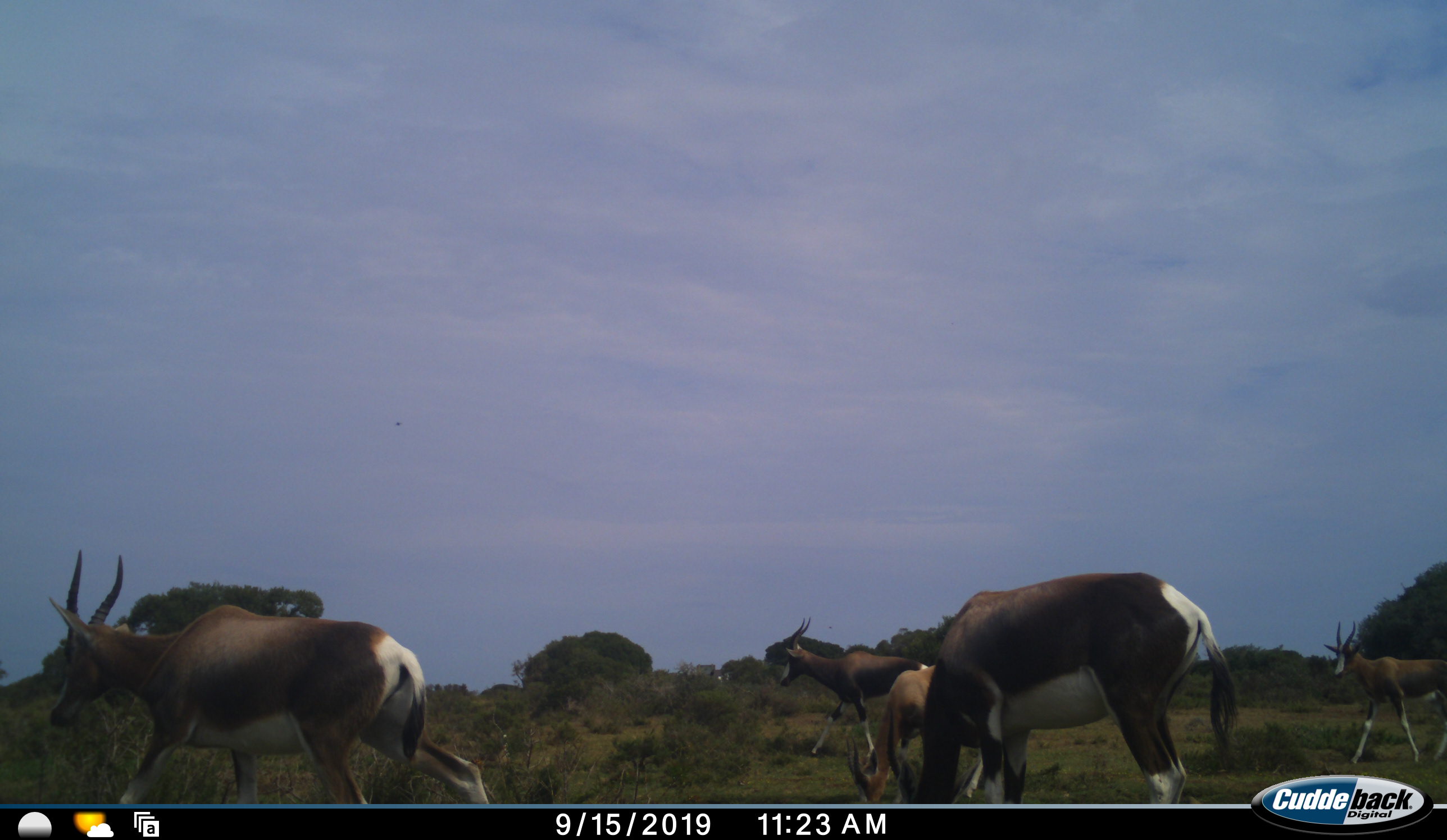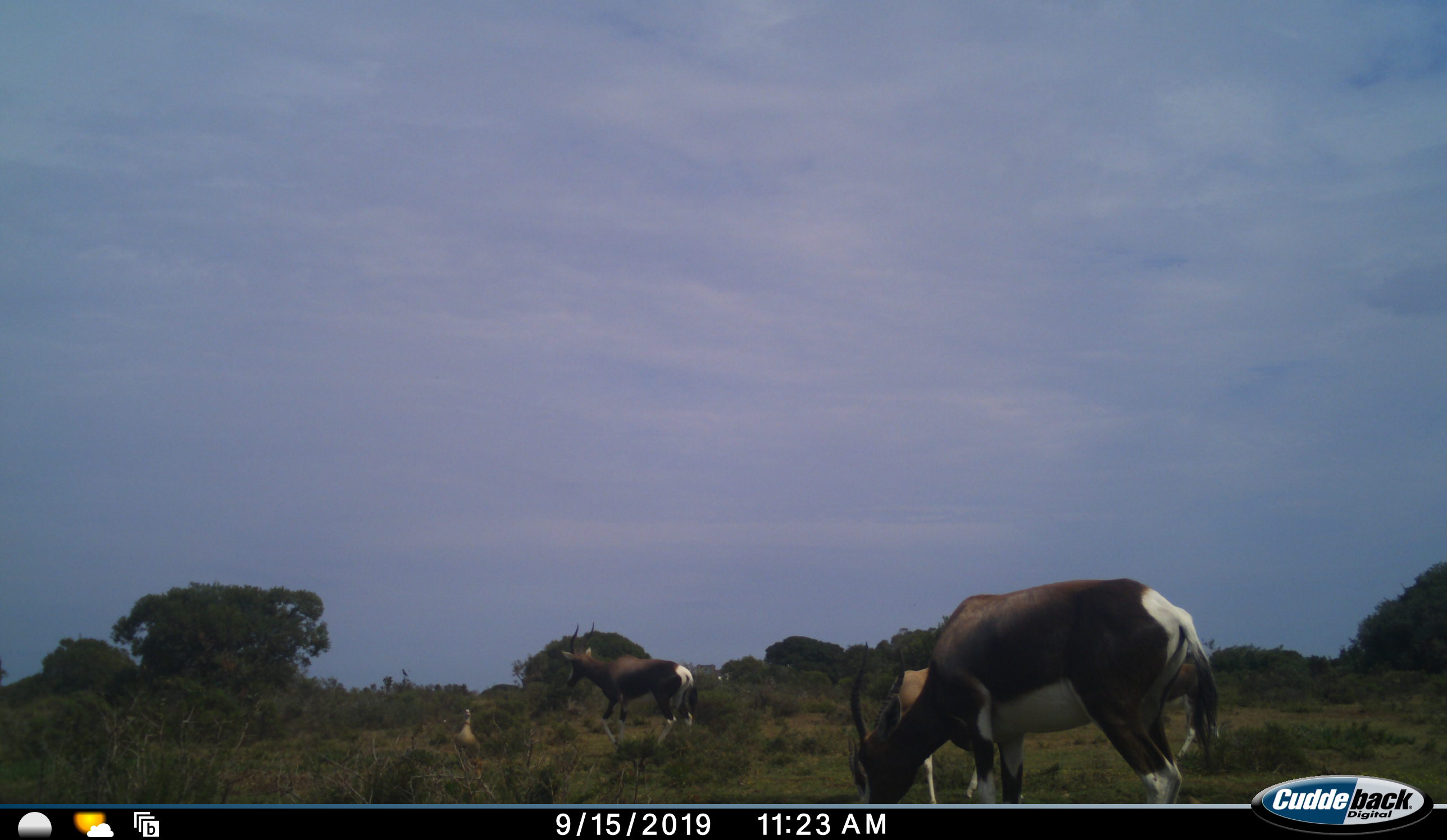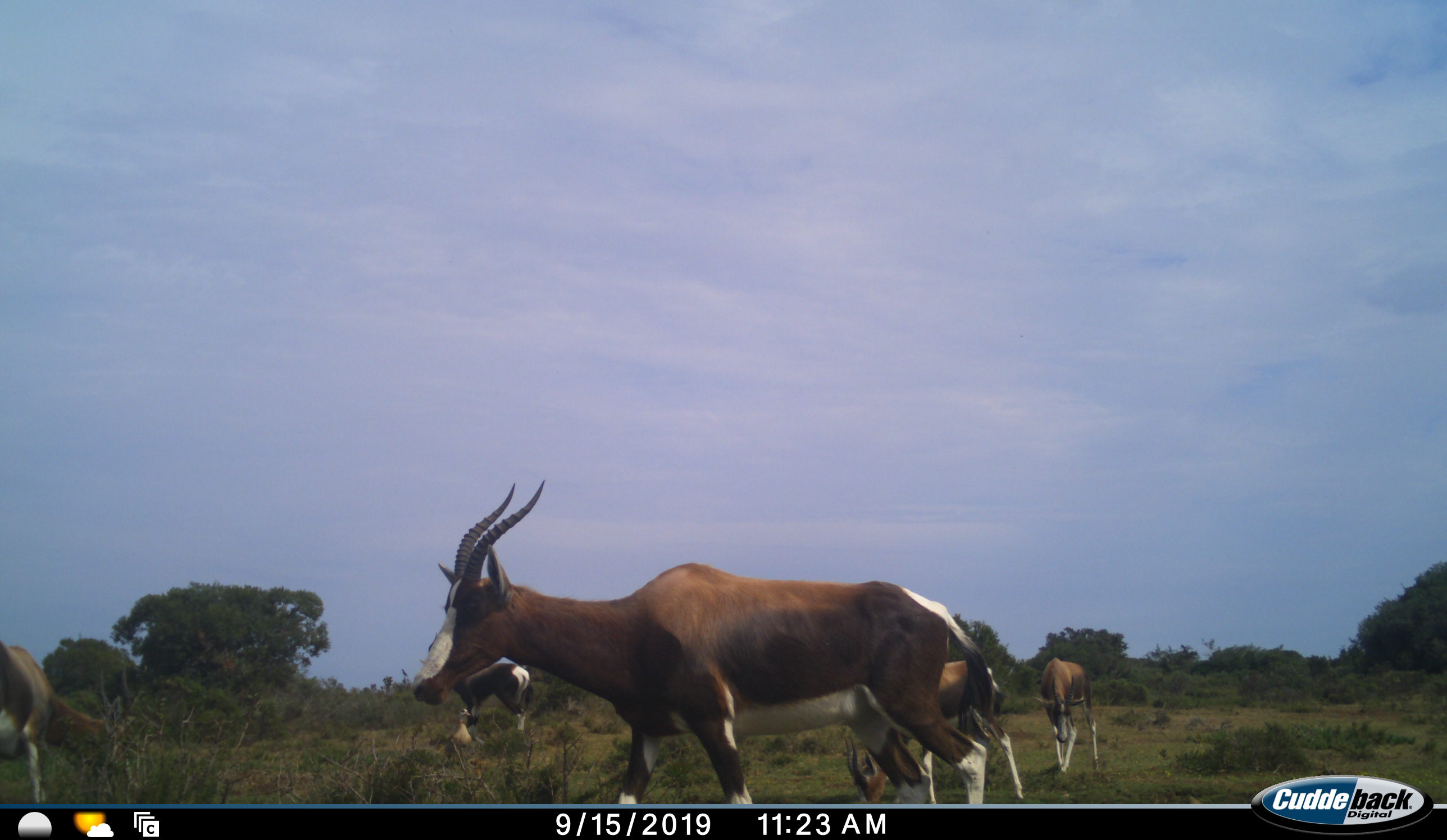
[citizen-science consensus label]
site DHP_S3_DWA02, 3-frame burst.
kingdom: Animalia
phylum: Chordata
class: Mammalia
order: Artiodactyla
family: Bovidae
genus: Damaliscus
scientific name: Damaliscus pygargus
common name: bontebok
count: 5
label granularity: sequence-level